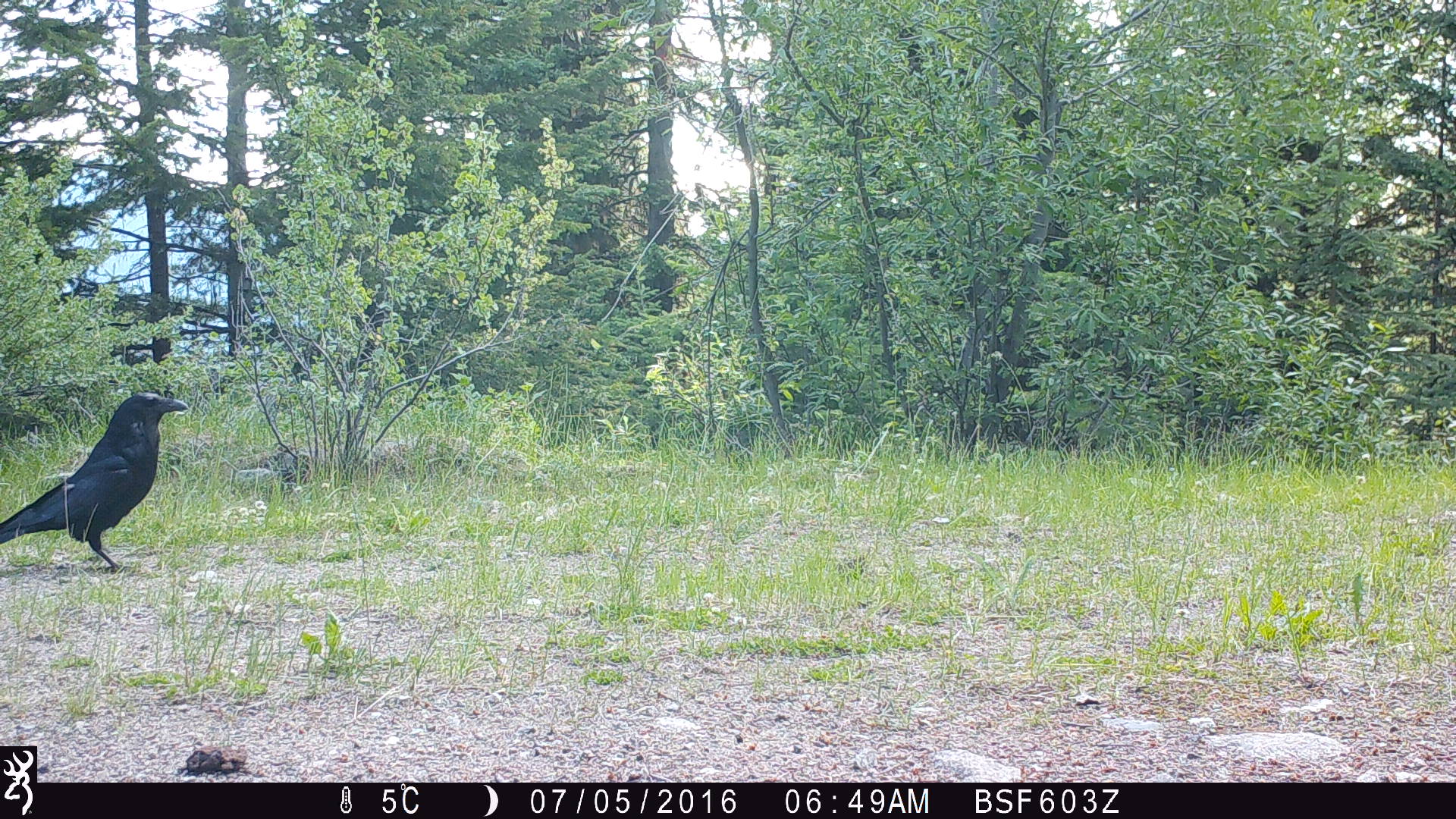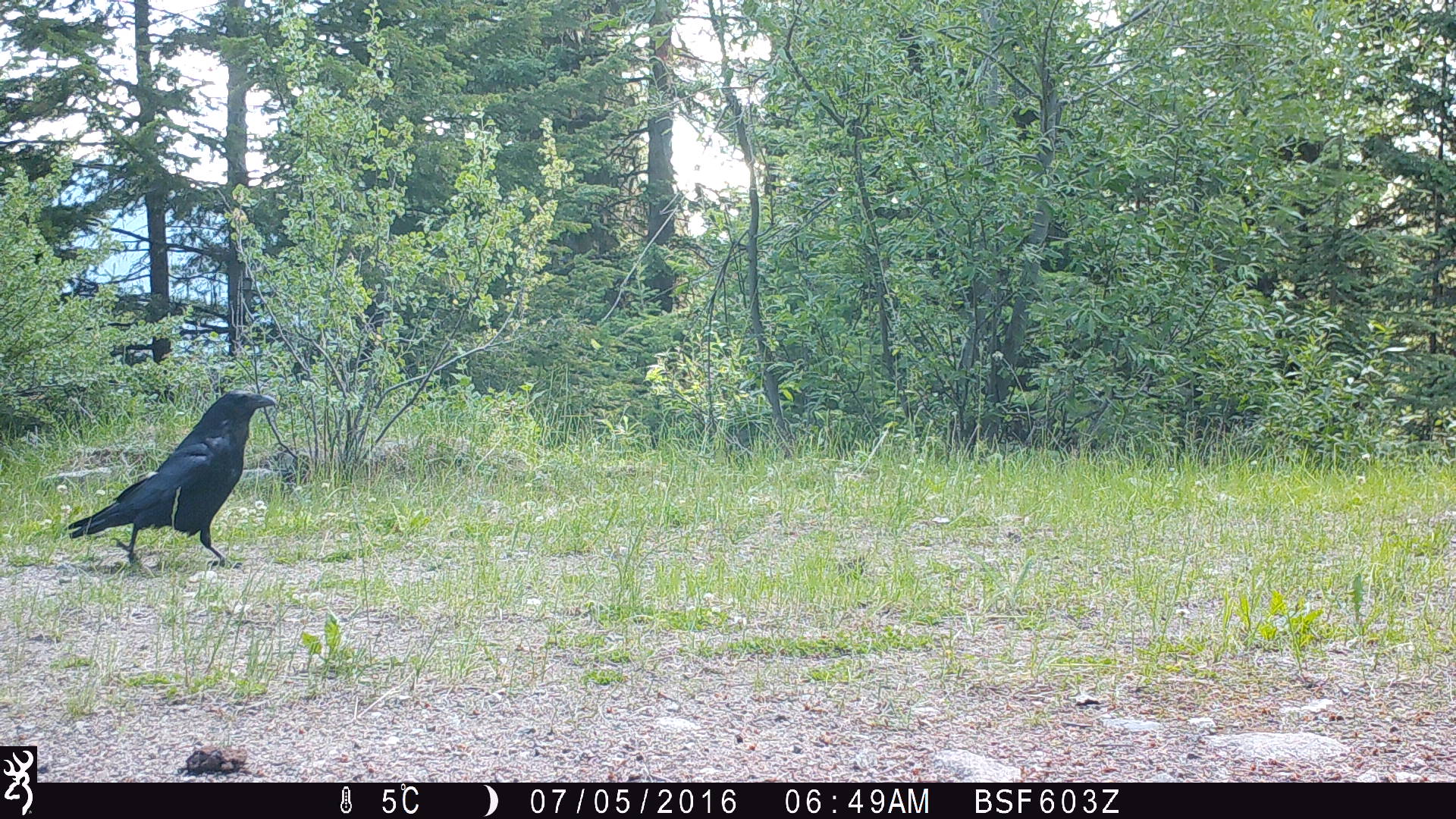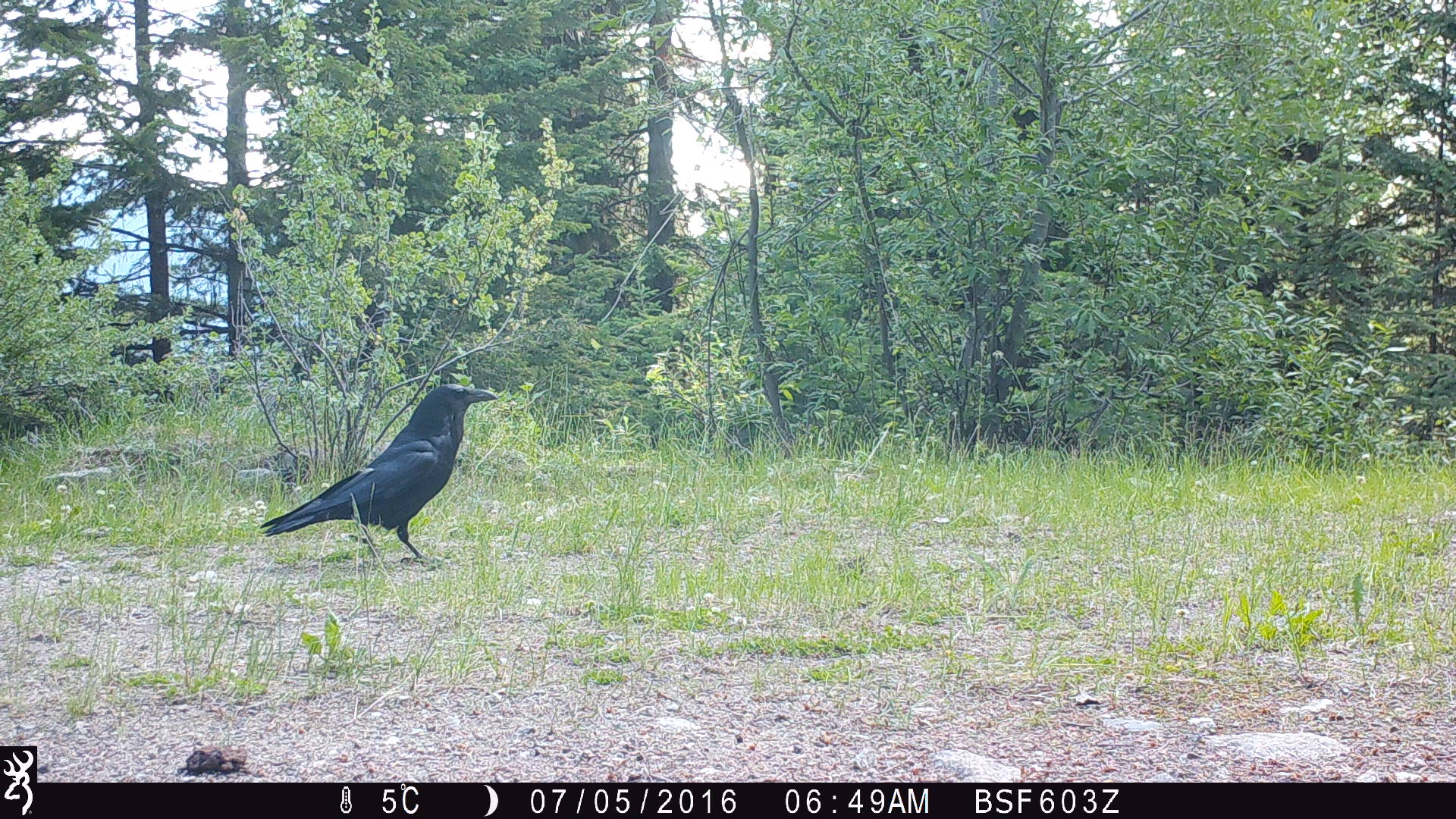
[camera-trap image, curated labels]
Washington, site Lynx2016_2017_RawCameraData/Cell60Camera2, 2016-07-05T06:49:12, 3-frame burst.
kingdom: Animalia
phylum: Chordata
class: Aves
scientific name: Aves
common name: birds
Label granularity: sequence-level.